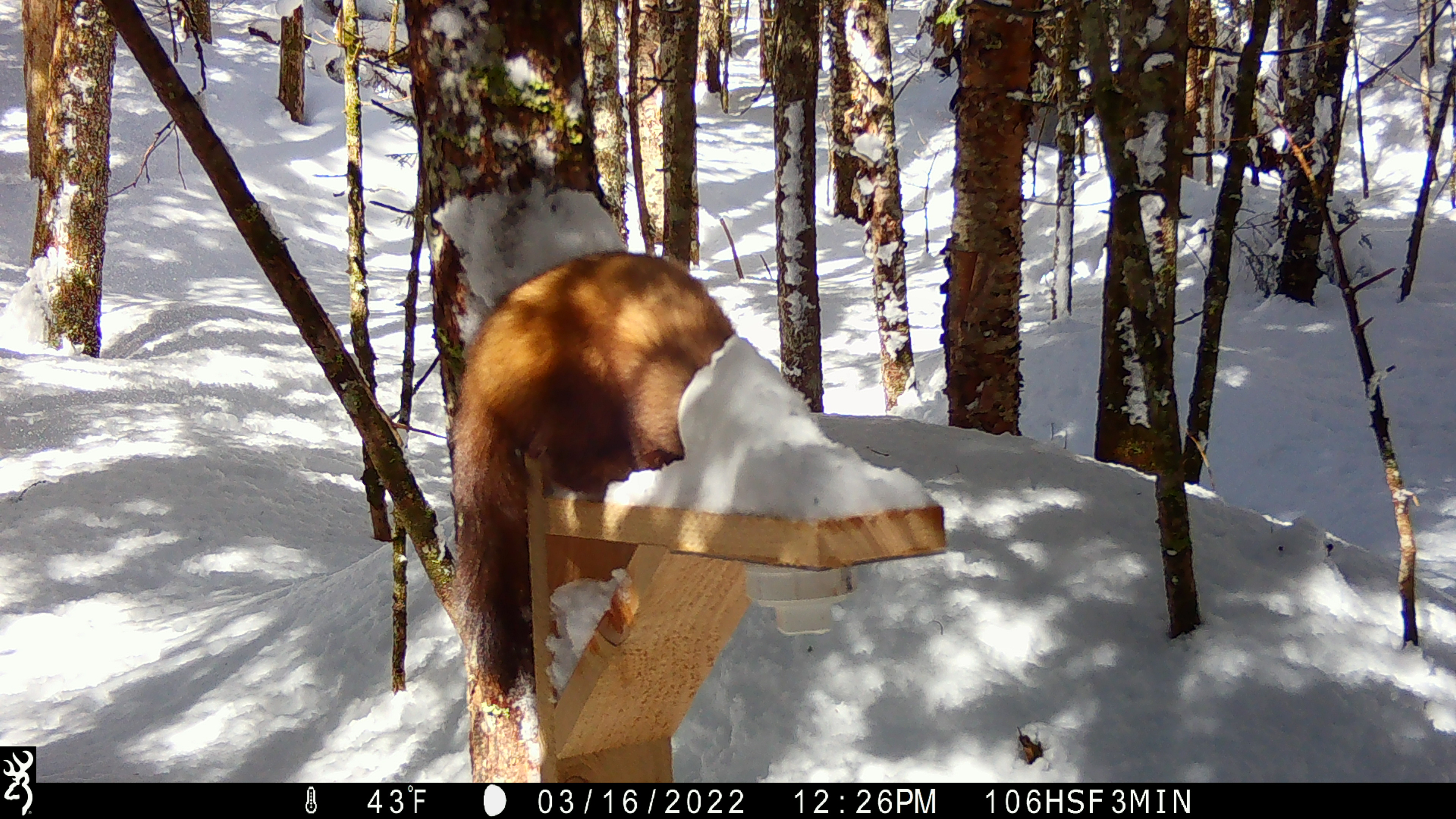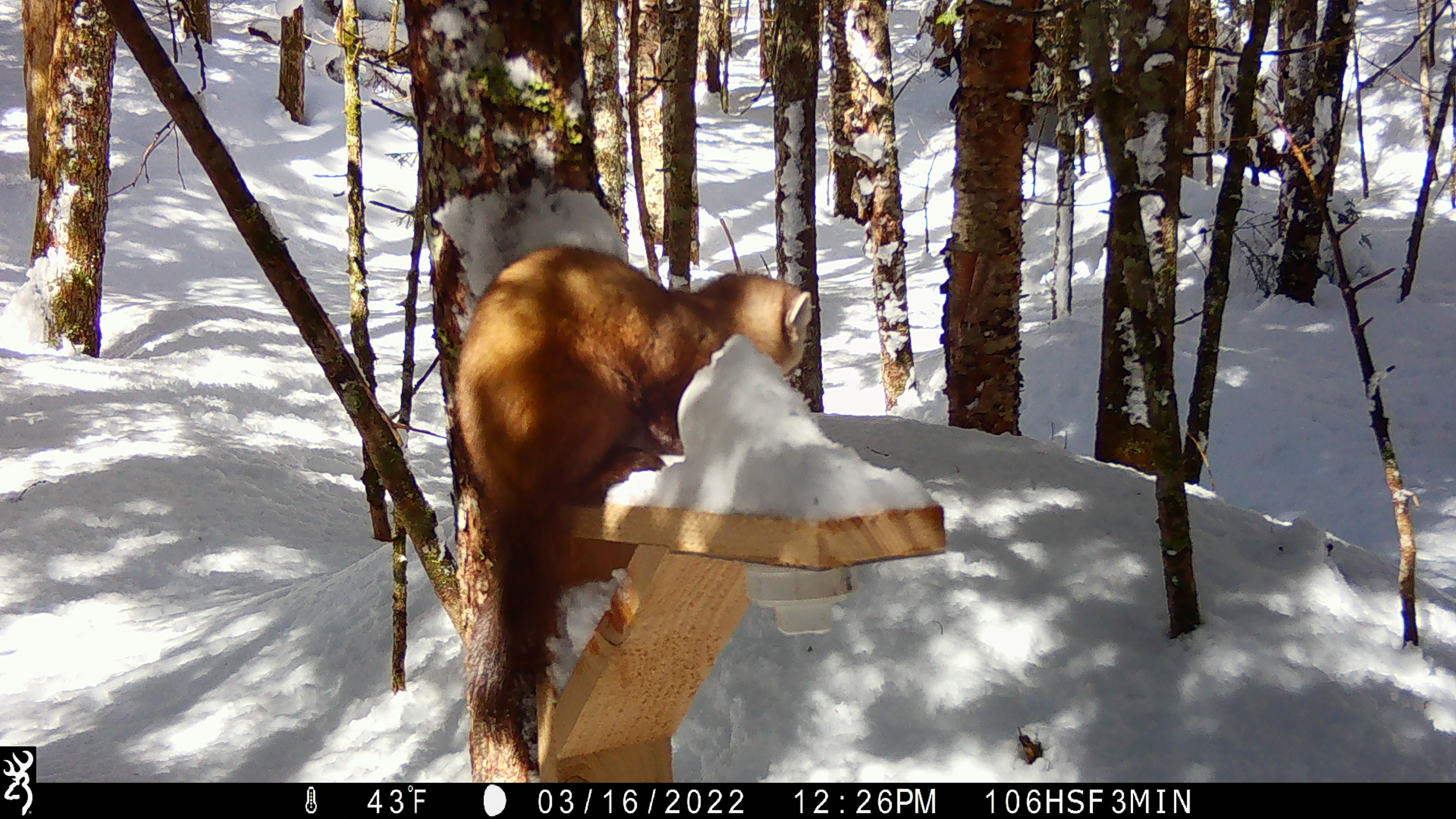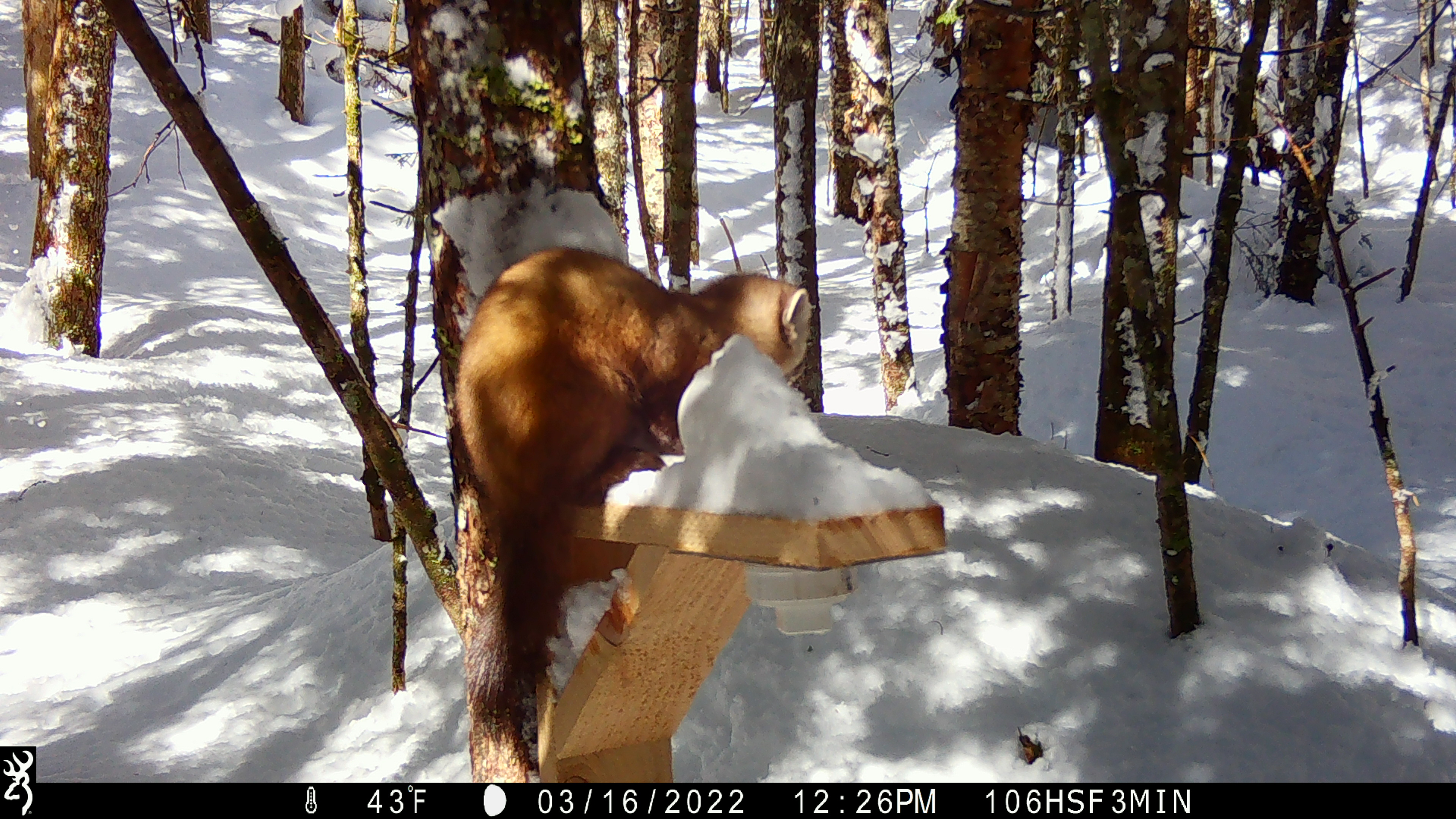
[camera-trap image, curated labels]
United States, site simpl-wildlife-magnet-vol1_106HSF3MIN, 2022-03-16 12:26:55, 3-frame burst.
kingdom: Animalia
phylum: Chordata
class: Mammalia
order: Carnivora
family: Mustelidae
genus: Martes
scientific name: Martes americana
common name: american marten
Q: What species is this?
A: American marten (Martes americana).